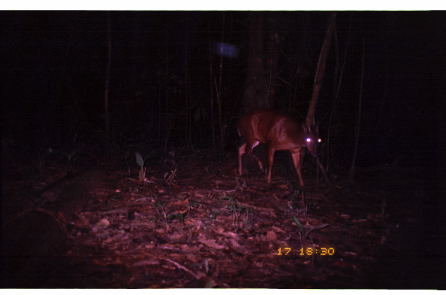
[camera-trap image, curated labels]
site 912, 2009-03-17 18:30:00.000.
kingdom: Animalia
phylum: Chordata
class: Mammalia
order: Artiodactyla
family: Cervidae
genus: Mazama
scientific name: Mazama americana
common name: red brocket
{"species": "Mazama americana (red brocket)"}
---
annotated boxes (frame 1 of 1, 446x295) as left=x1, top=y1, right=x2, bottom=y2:
mazama americana: left=234, top=108, right=322, bottom=188